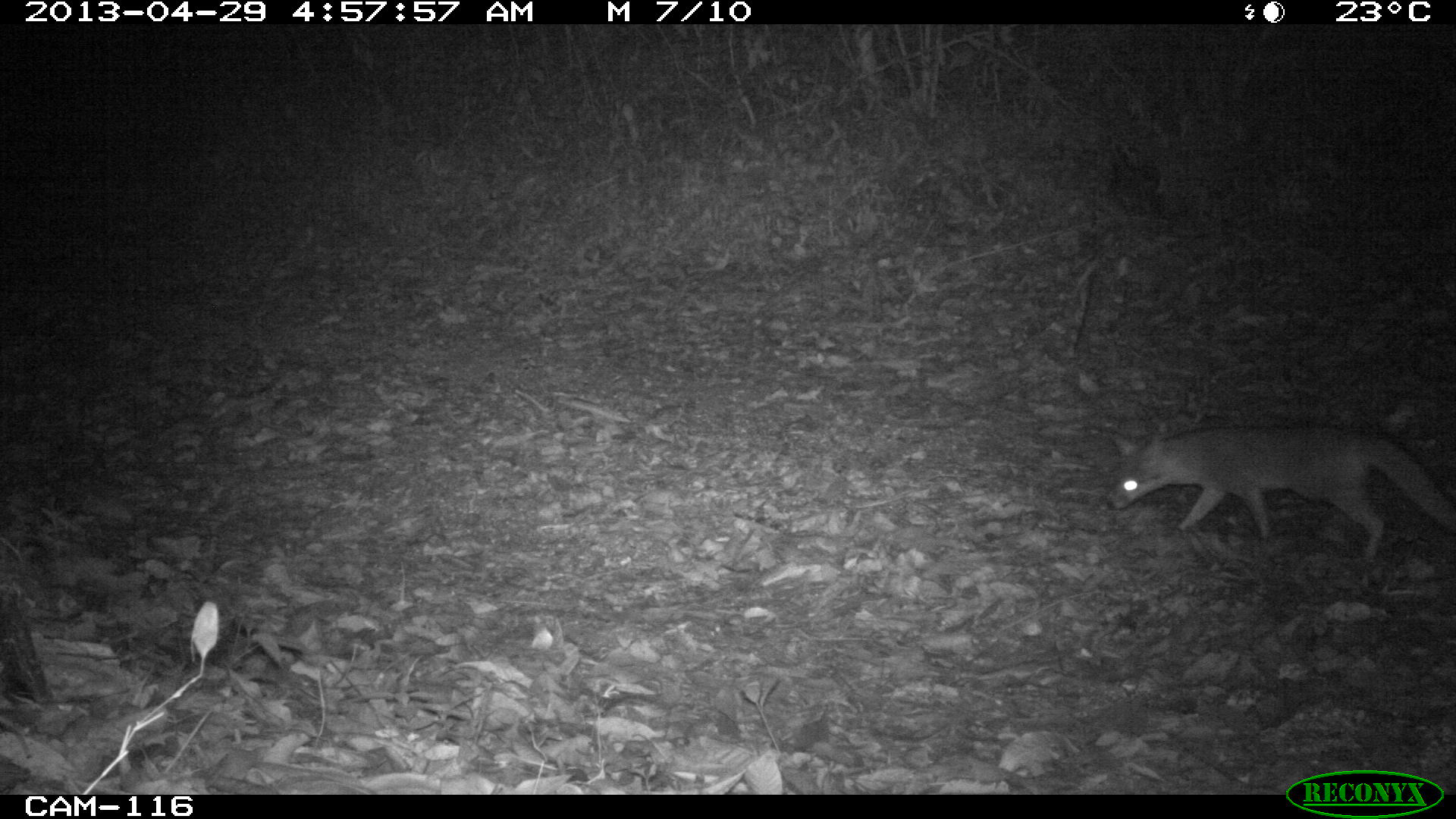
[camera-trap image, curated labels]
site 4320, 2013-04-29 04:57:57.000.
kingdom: Animalia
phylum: Chordata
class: Mammalia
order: Carnivora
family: Canidae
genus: Urocyon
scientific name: Urocyon cinereoargenteus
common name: gray fox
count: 1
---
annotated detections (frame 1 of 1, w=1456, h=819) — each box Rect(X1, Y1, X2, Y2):
urocyon cinereoargenteus: Rect(1103, 419, 1456, 566)